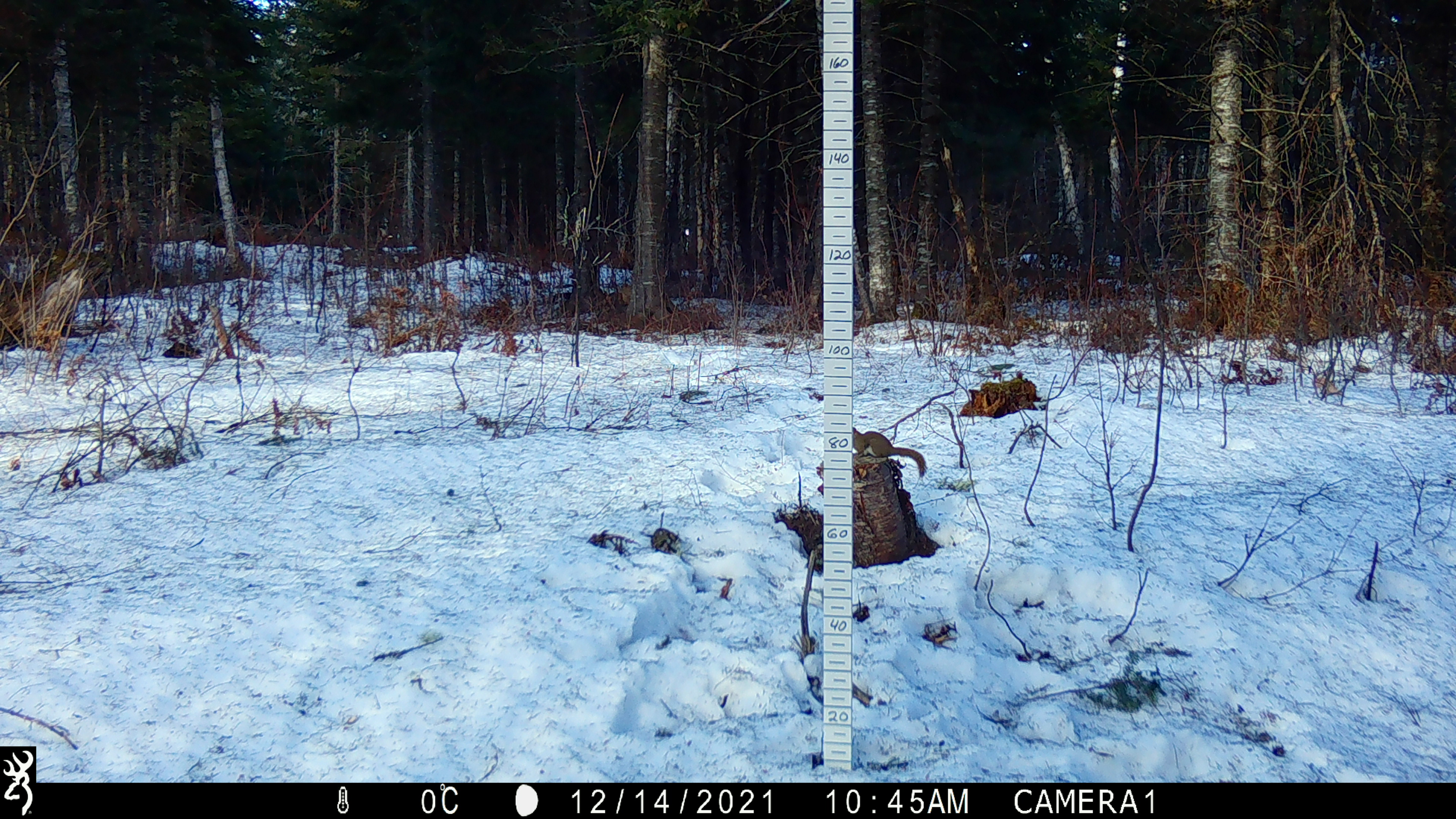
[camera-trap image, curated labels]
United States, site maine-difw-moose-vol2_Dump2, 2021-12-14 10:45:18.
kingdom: Animalia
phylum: Chordata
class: Mammalia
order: Rodentia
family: Sciuridae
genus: Tamiasciurus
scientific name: Tamiasciurus hudsonicus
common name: red squirrel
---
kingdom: Animalia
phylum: Chordata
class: Mammalia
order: Rodentia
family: Sciuridae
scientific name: Sciuridae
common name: squirrel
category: squirrel sp.